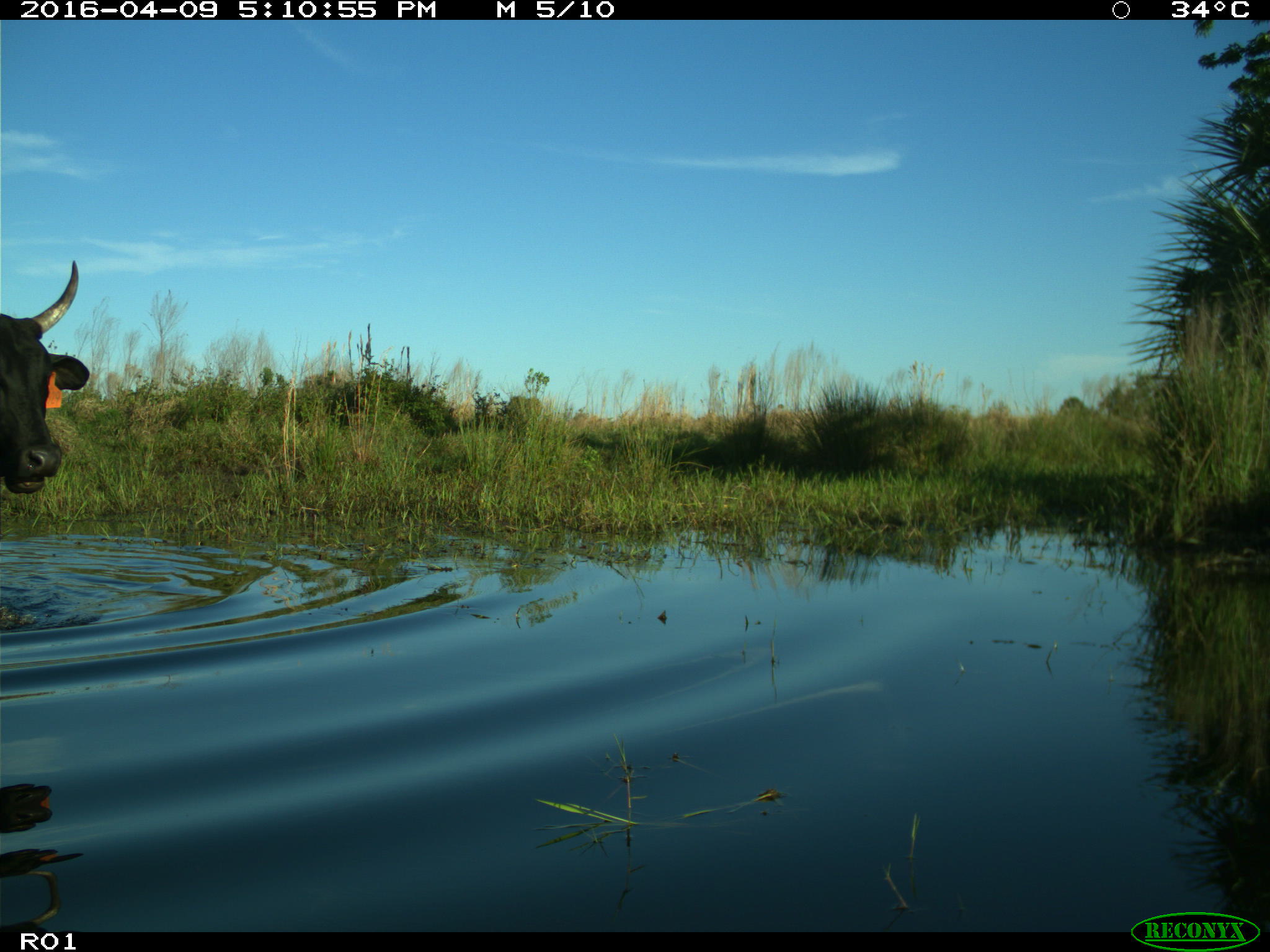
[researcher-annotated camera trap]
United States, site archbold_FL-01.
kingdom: Animalia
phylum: Chordata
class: Mammalia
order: Artiodactyla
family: Bovidae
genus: Bos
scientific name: Bos taurus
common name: domestic cow